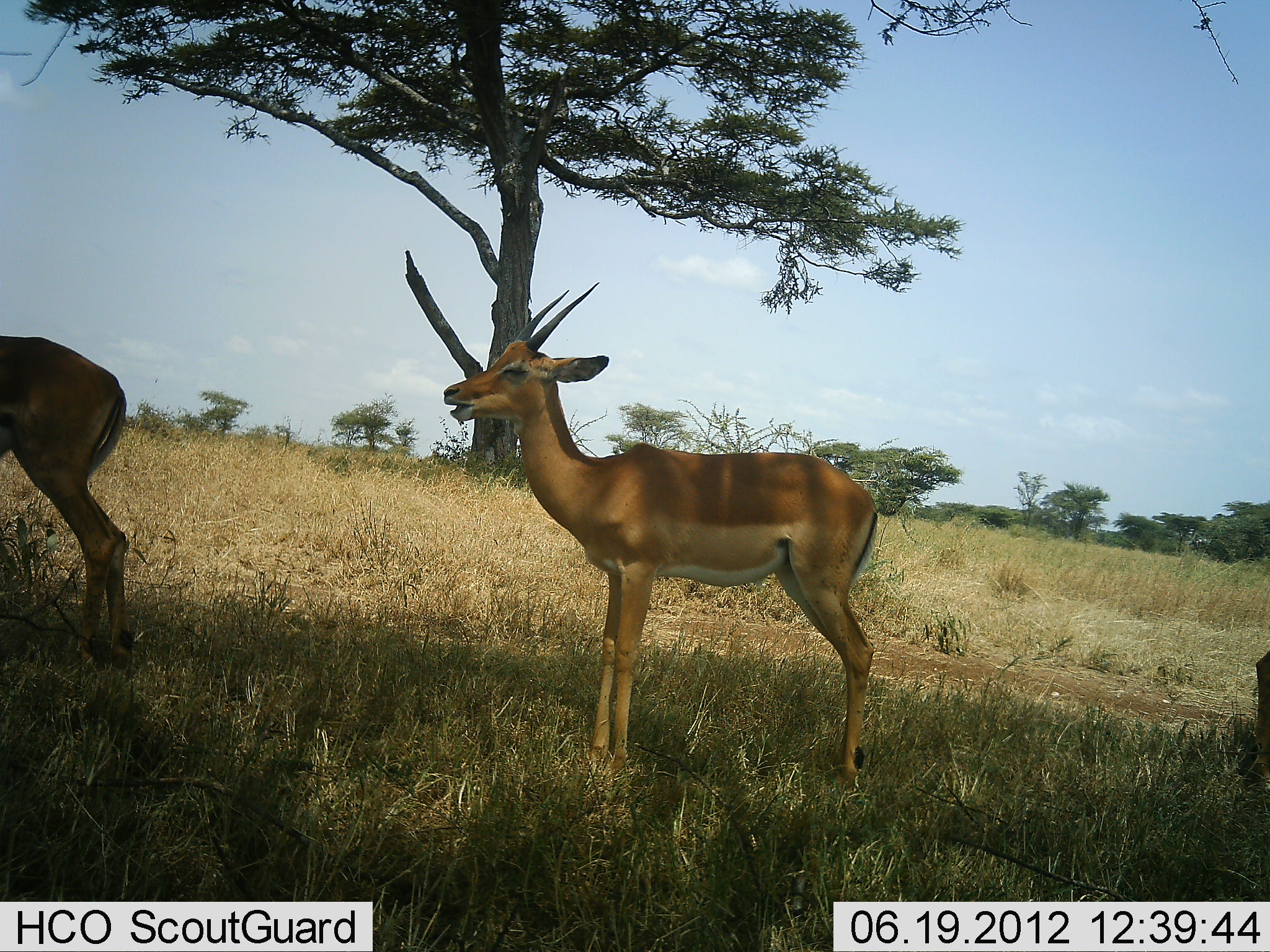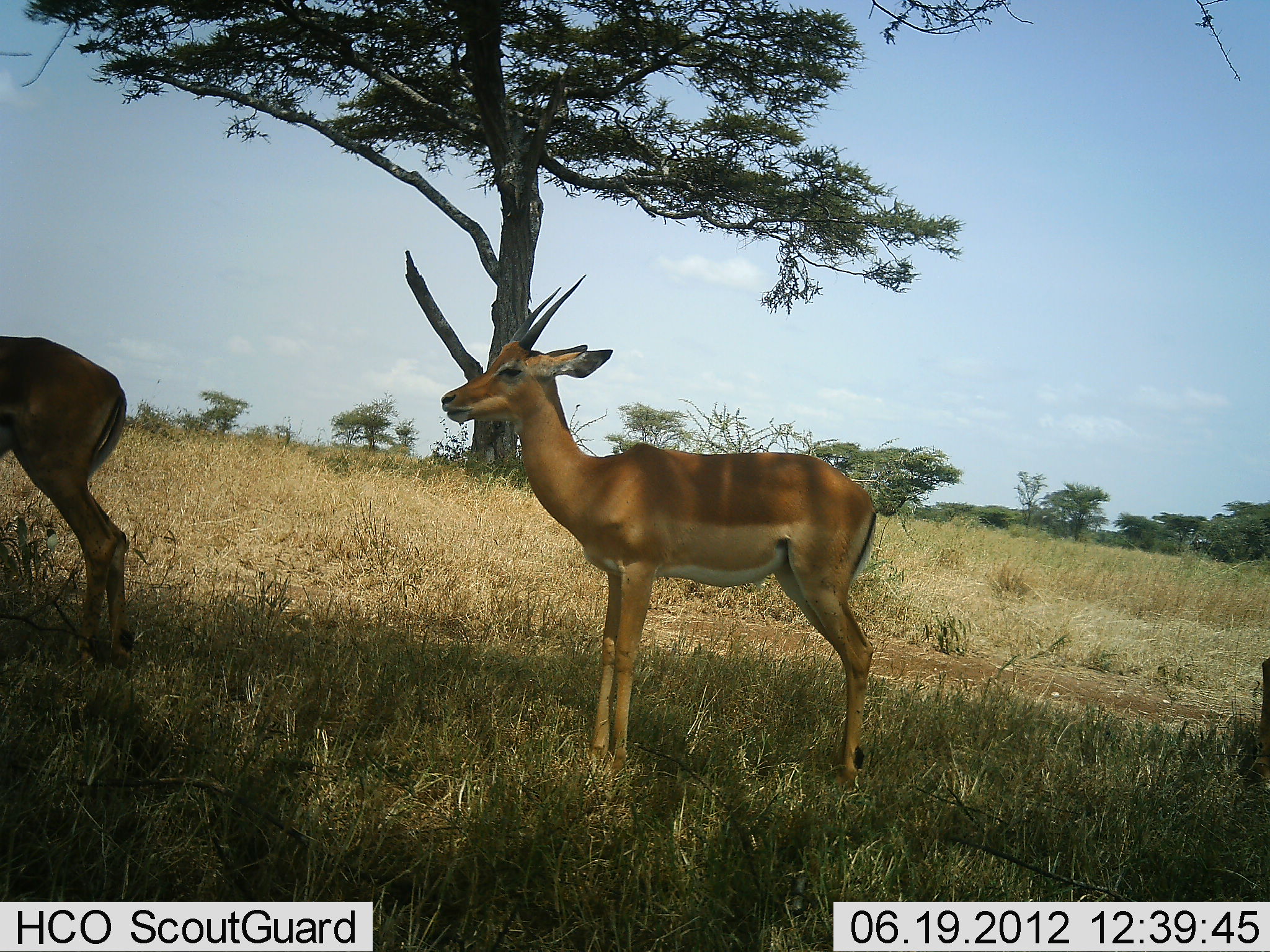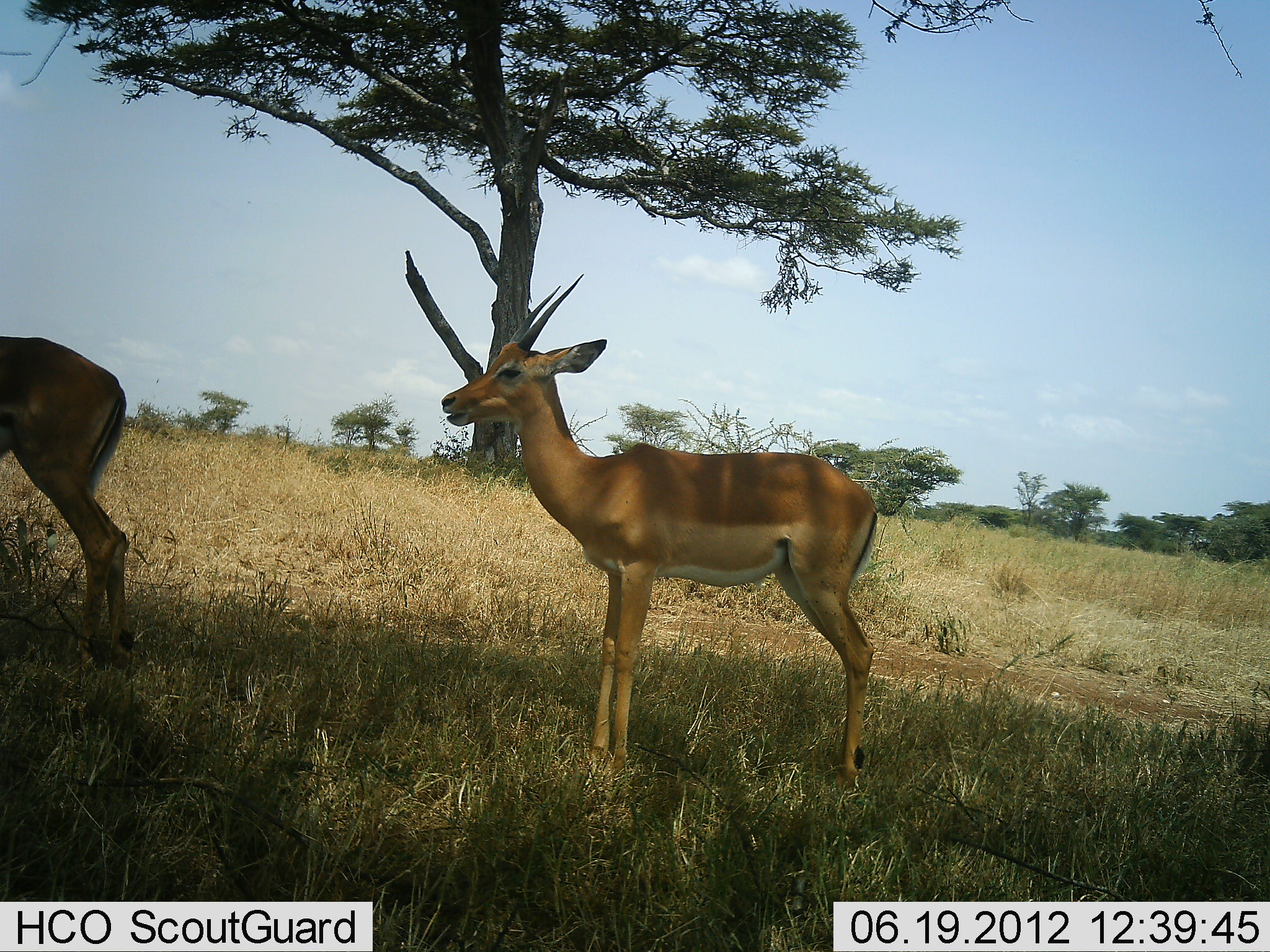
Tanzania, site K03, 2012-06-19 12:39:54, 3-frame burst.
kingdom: Animalia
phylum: Chordata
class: Mammalia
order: Artiodactyla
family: Bovidae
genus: Aepyceros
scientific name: Aepyceros melampus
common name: impala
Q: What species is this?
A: Impala (Aepyceros melampus).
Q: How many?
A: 3.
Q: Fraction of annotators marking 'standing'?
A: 100%.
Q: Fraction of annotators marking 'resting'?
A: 0%.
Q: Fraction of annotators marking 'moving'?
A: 10%.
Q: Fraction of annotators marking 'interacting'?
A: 0%.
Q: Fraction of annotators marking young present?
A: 0%.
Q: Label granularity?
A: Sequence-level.